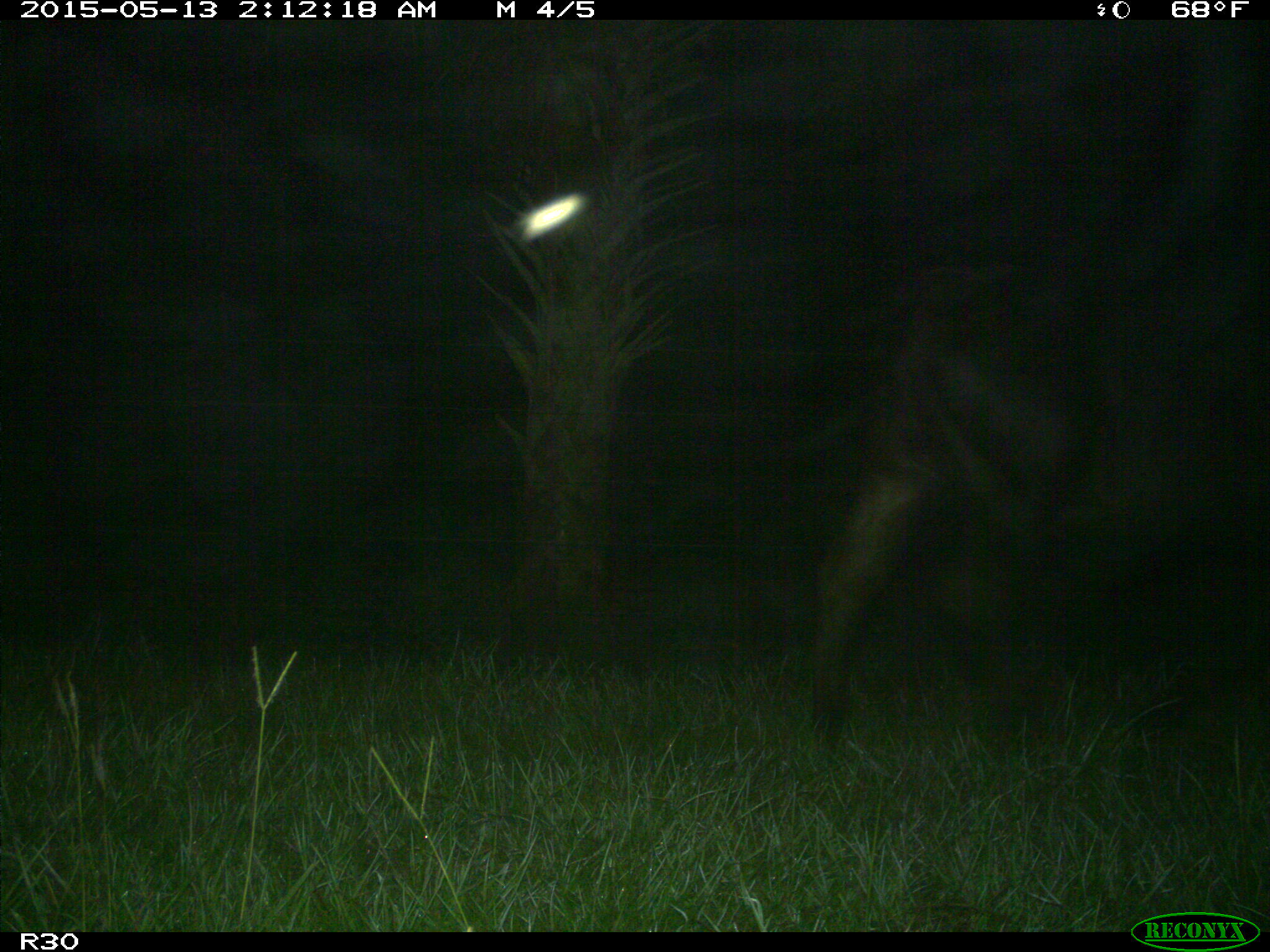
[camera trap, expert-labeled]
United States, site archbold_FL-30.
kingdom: Animalia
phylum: Chordata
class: Mammalia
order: Artiodactyla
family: Bovidae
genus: Bos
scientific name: Bos taurus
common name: domestic cow